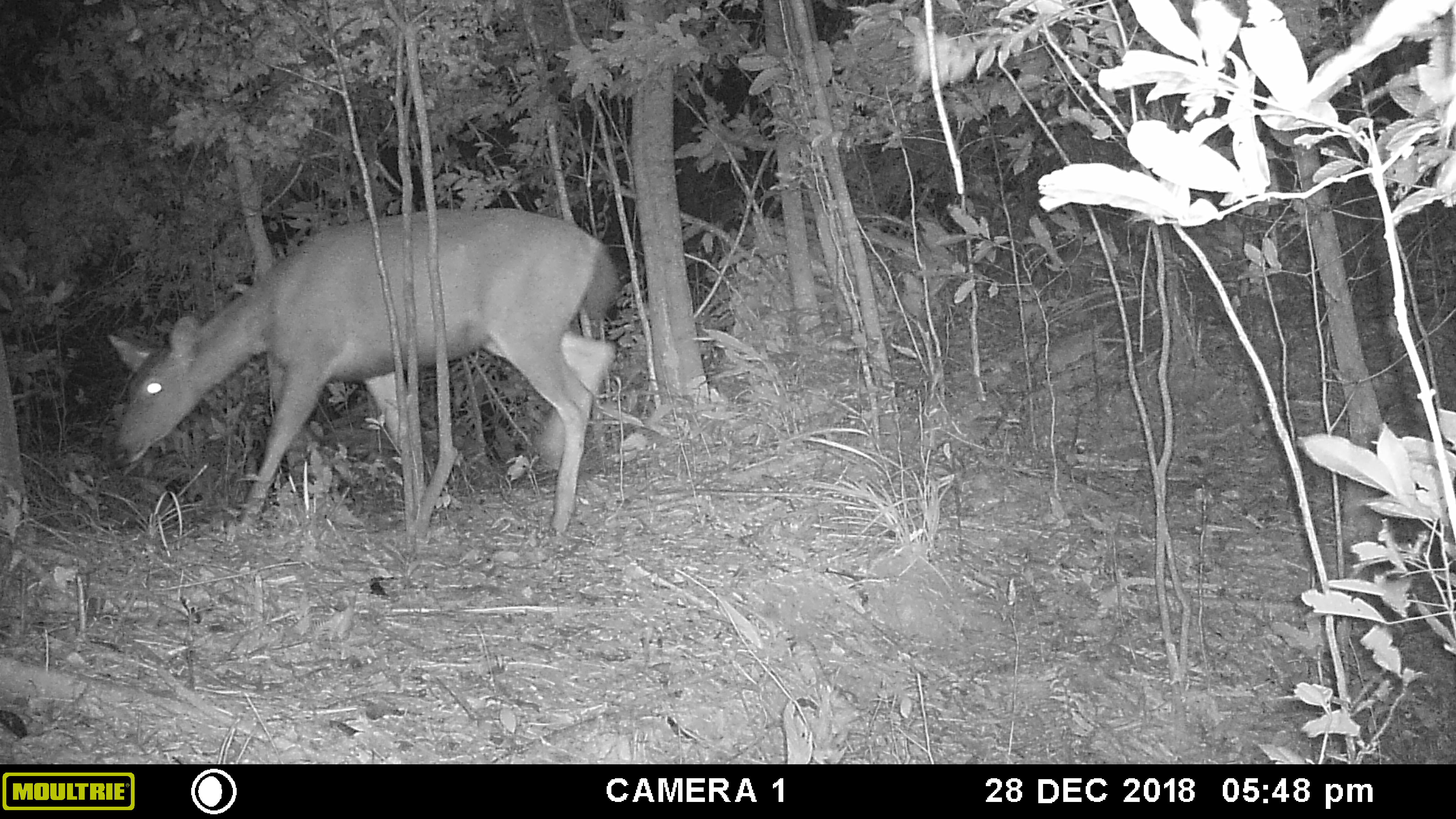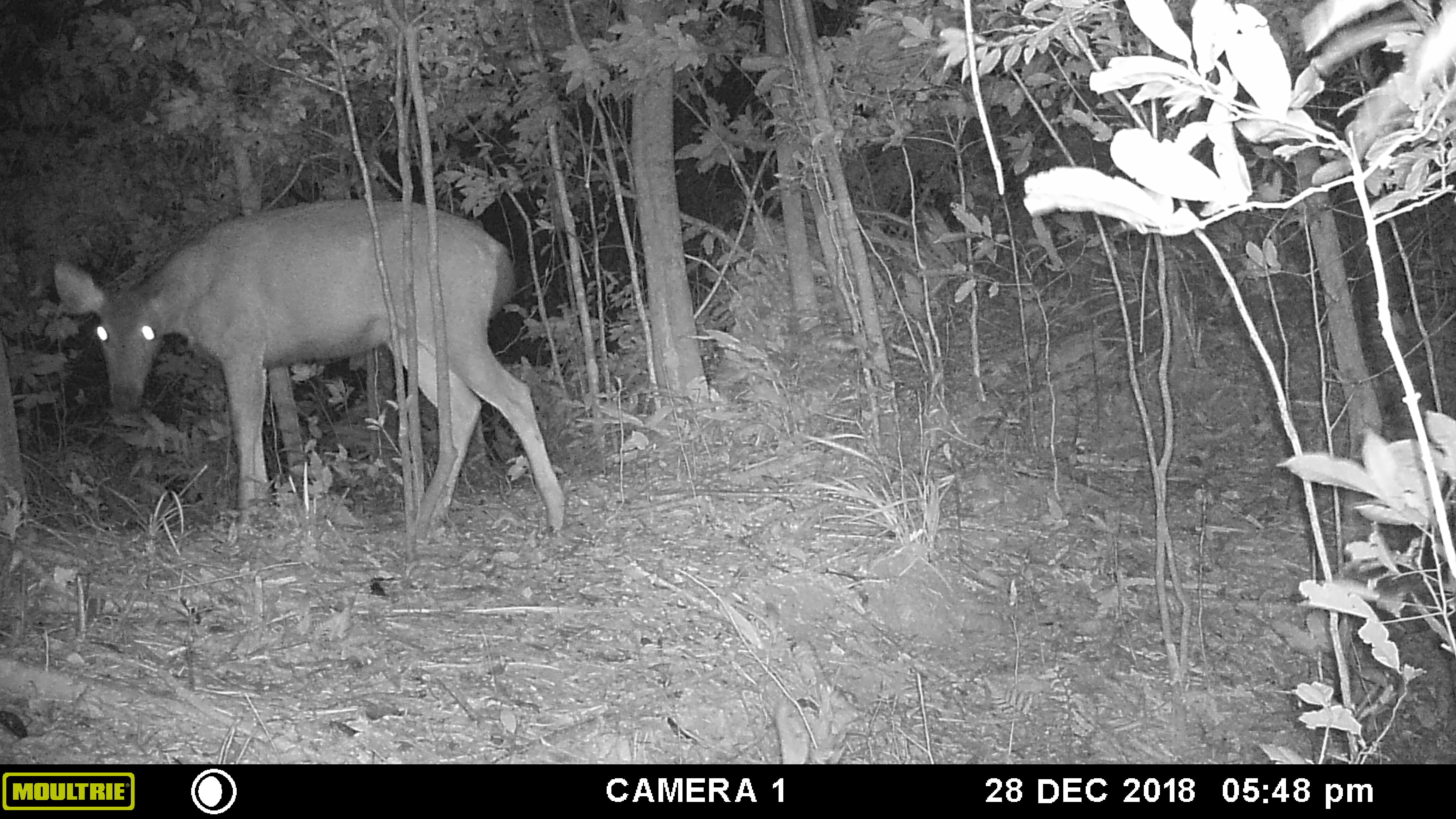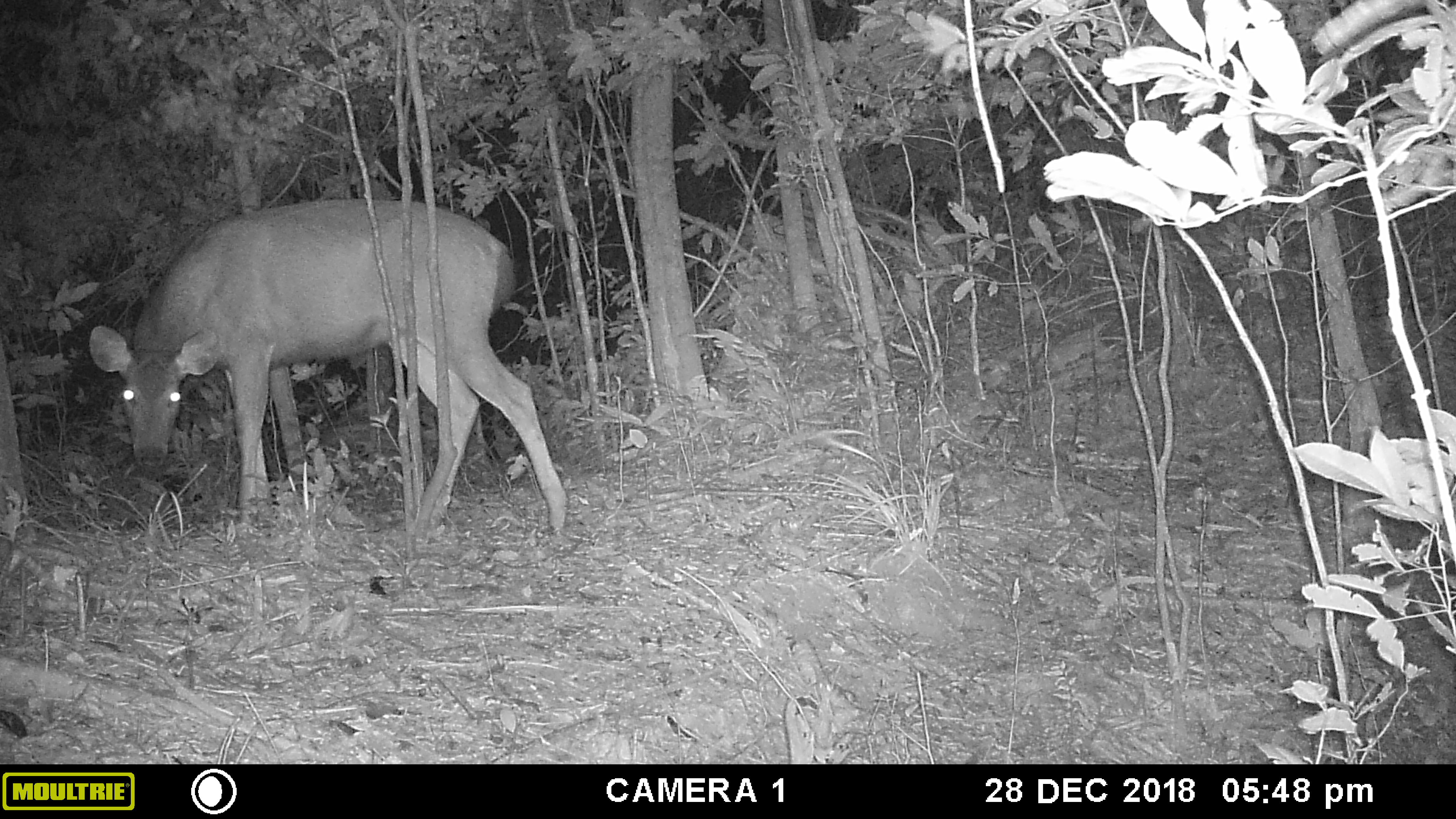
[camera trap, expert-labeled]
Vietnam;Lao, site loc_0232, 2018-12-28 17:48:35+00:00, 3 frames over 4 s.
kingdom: Animalia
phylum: Chordata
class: Mammalia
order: Artiodactyla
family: Cervidae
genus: Rusa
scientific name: Rusa unicolor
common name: sambar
Sambar (Rusa unicolor). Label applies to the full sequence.